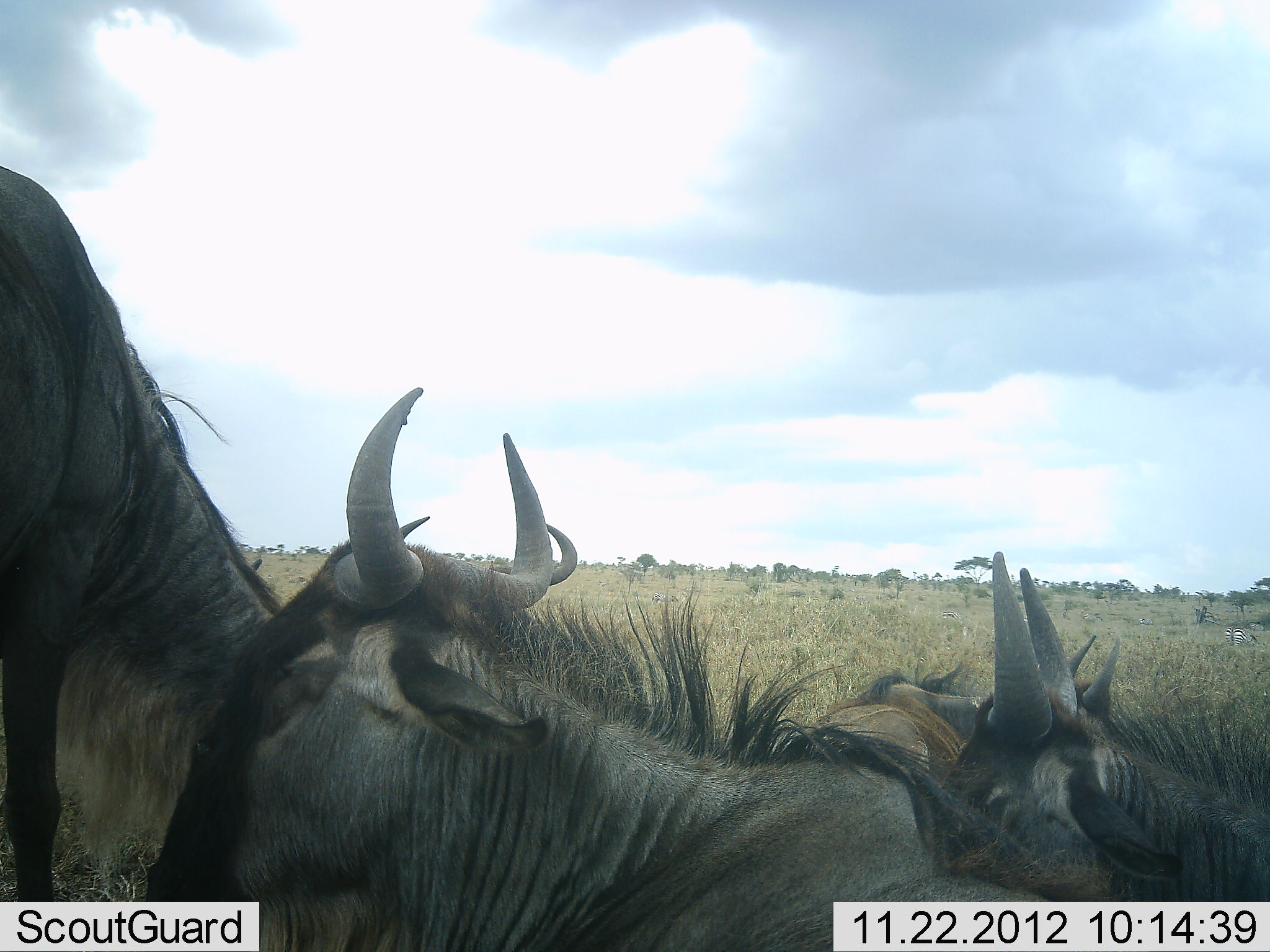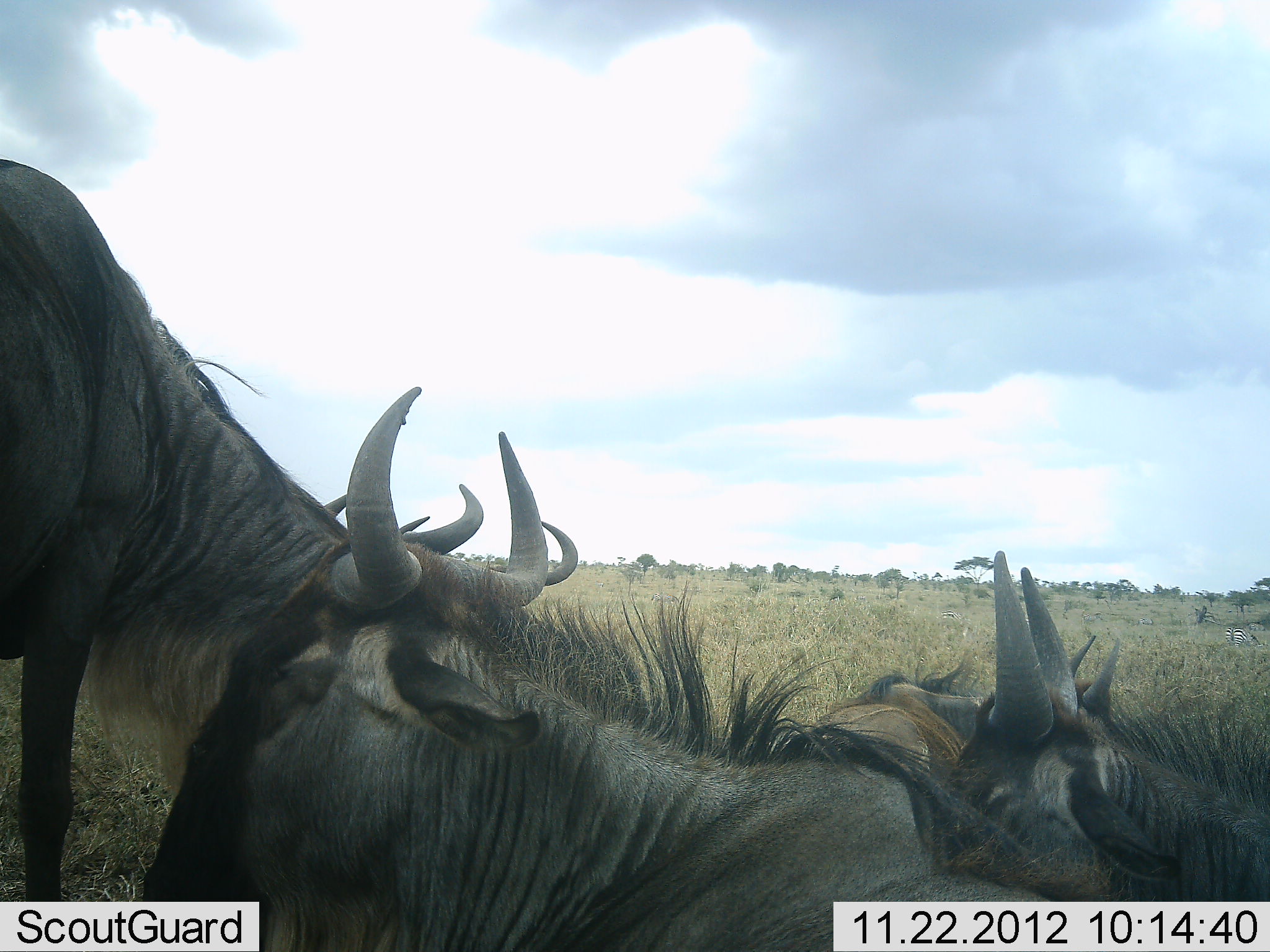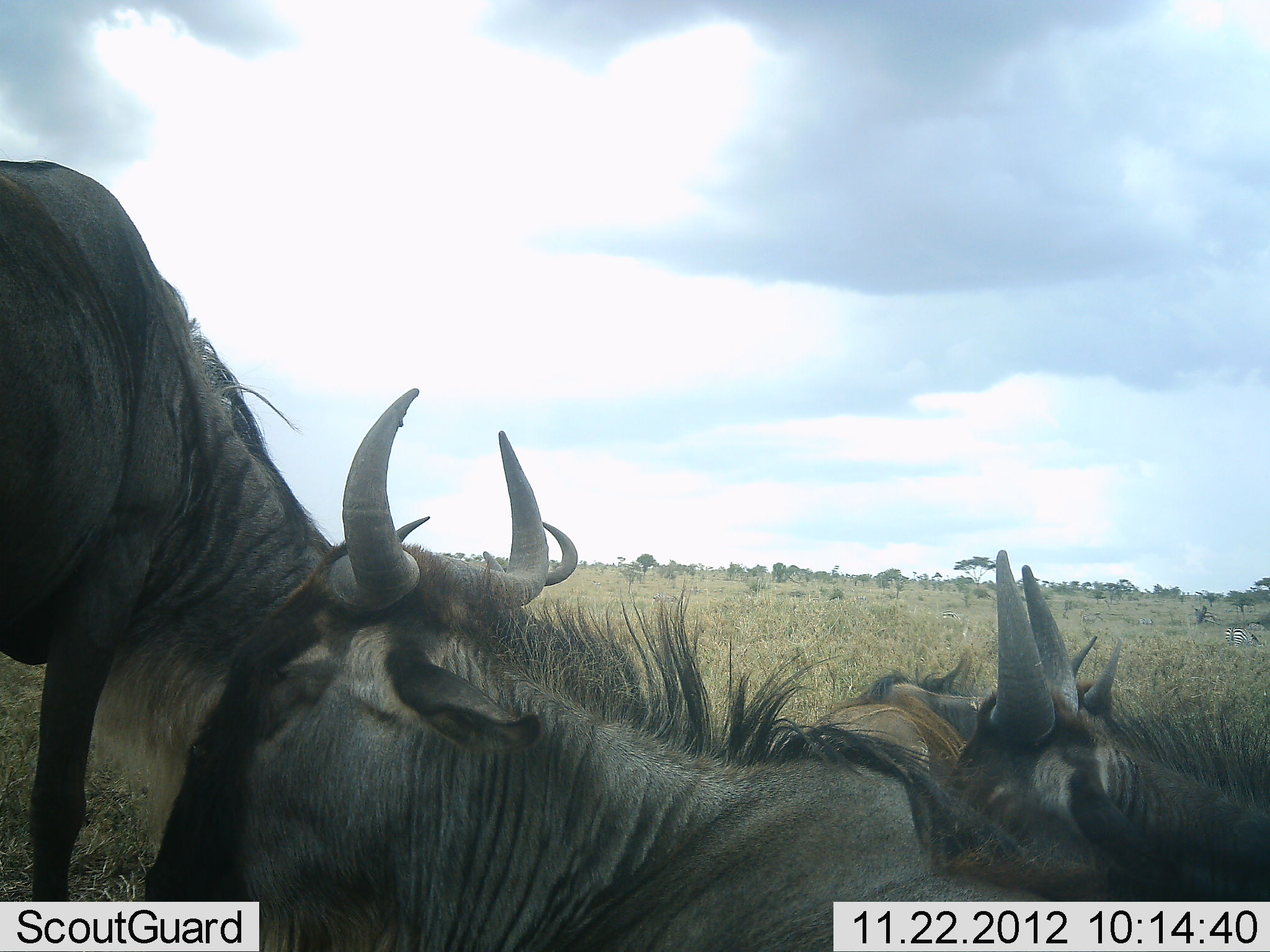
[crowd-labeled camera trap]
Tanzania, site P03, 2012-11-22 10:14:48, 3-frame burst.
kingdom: Animalia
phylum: Chordata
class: Mammalia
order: Artiodactyla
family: Bovidae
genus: Connochaetes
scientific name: Connochaetes taurinus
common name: blue wildebeest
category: wildebeest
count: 4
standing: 70%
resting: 80%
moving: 0%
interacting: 0%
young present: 10%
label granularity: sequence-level